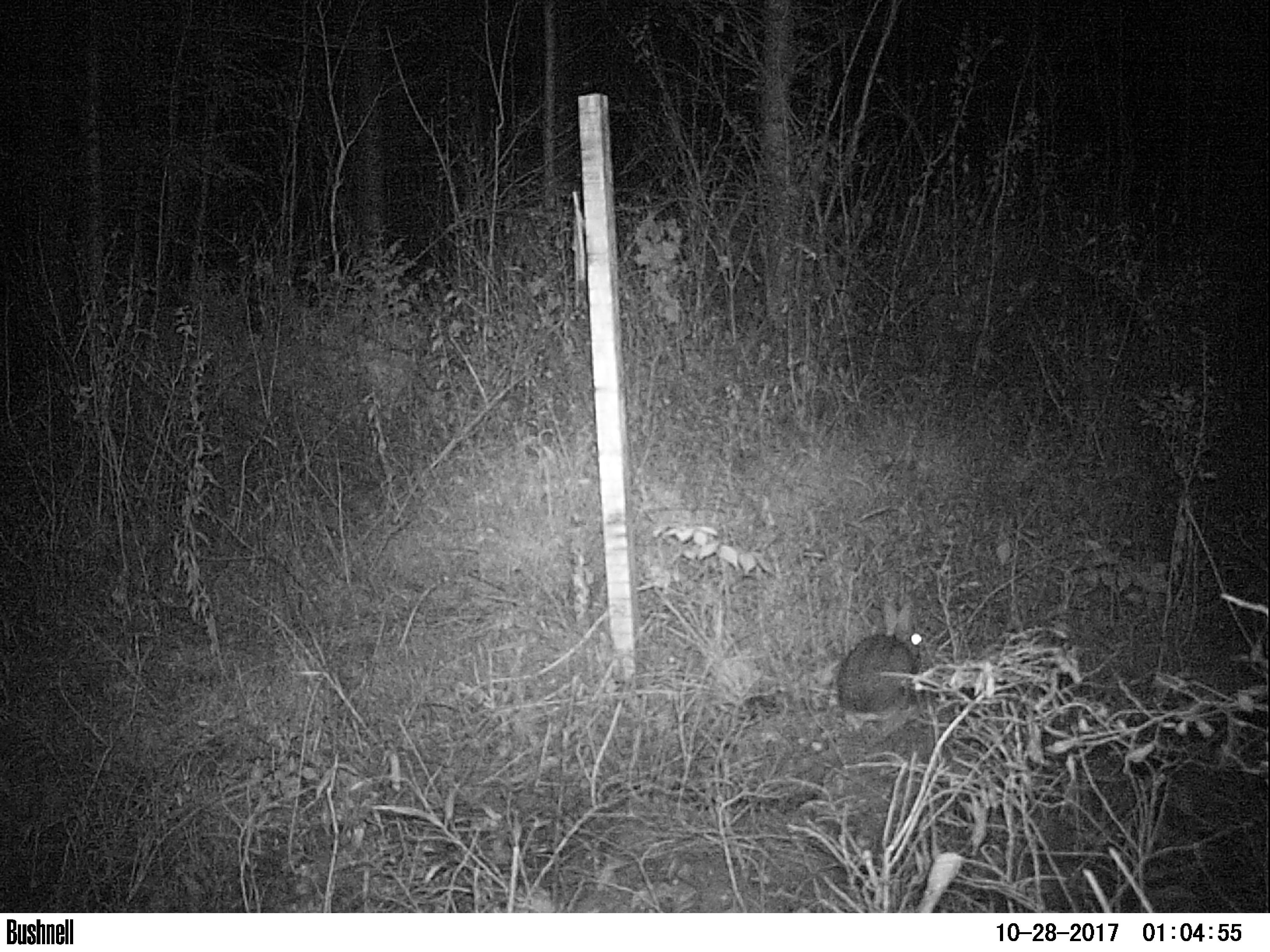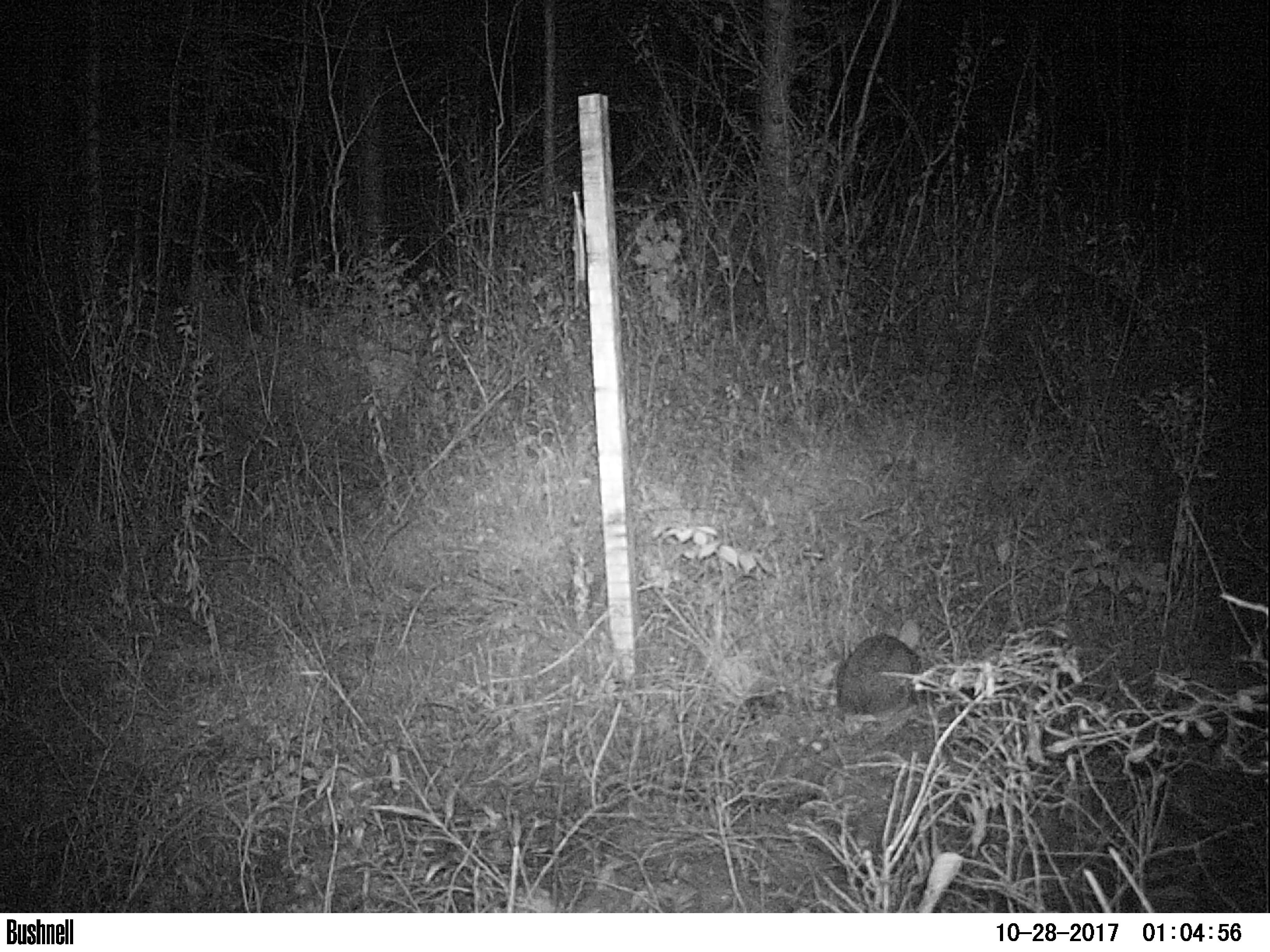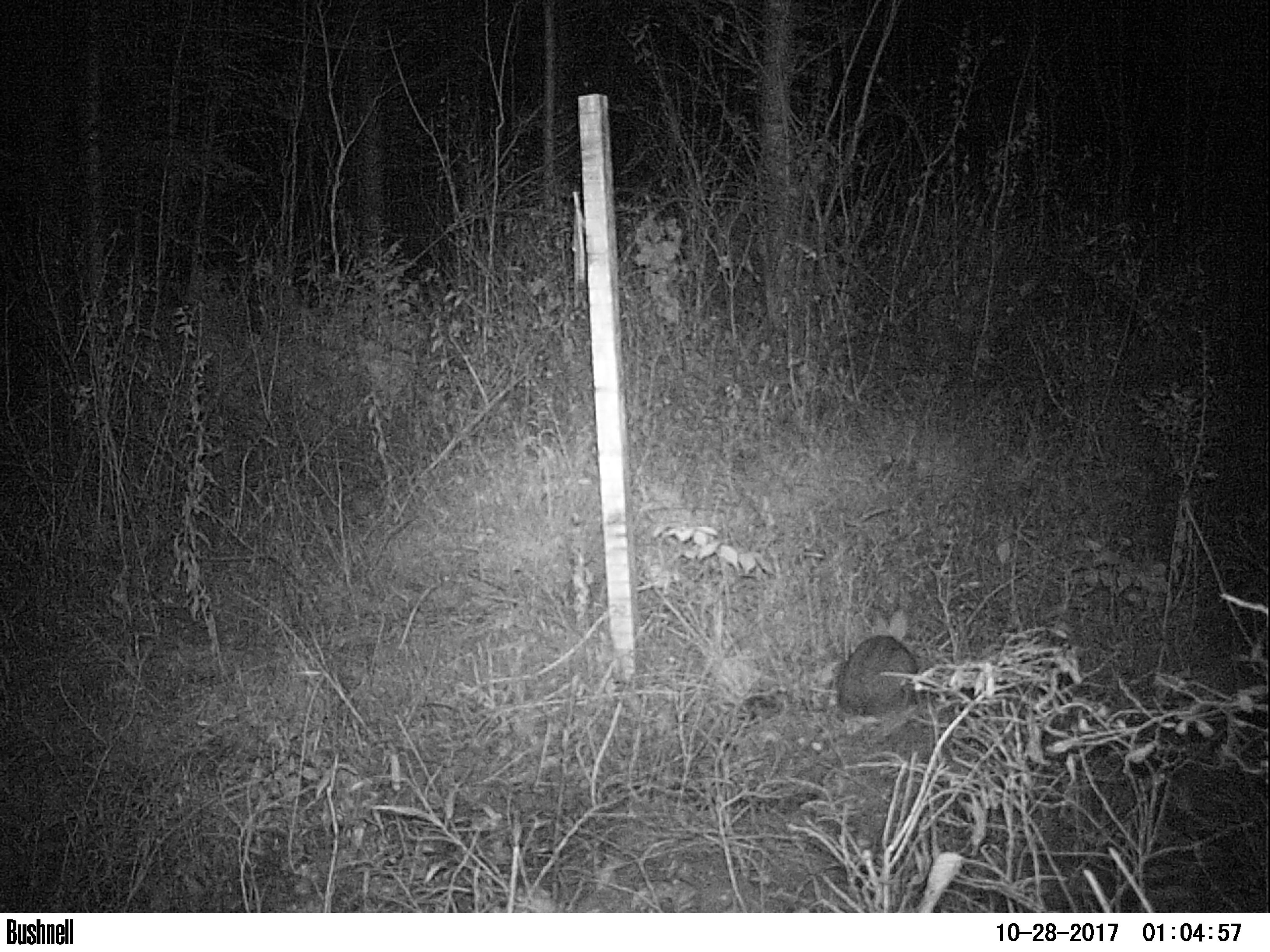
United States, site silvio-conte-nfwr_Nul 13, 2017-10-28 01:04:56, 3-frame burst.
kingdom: Animalia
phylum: Chordata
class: Mammalia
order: Lagomorpha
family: Leporidae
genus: Lepus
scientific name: Lepus americanus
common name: snowshoe hare